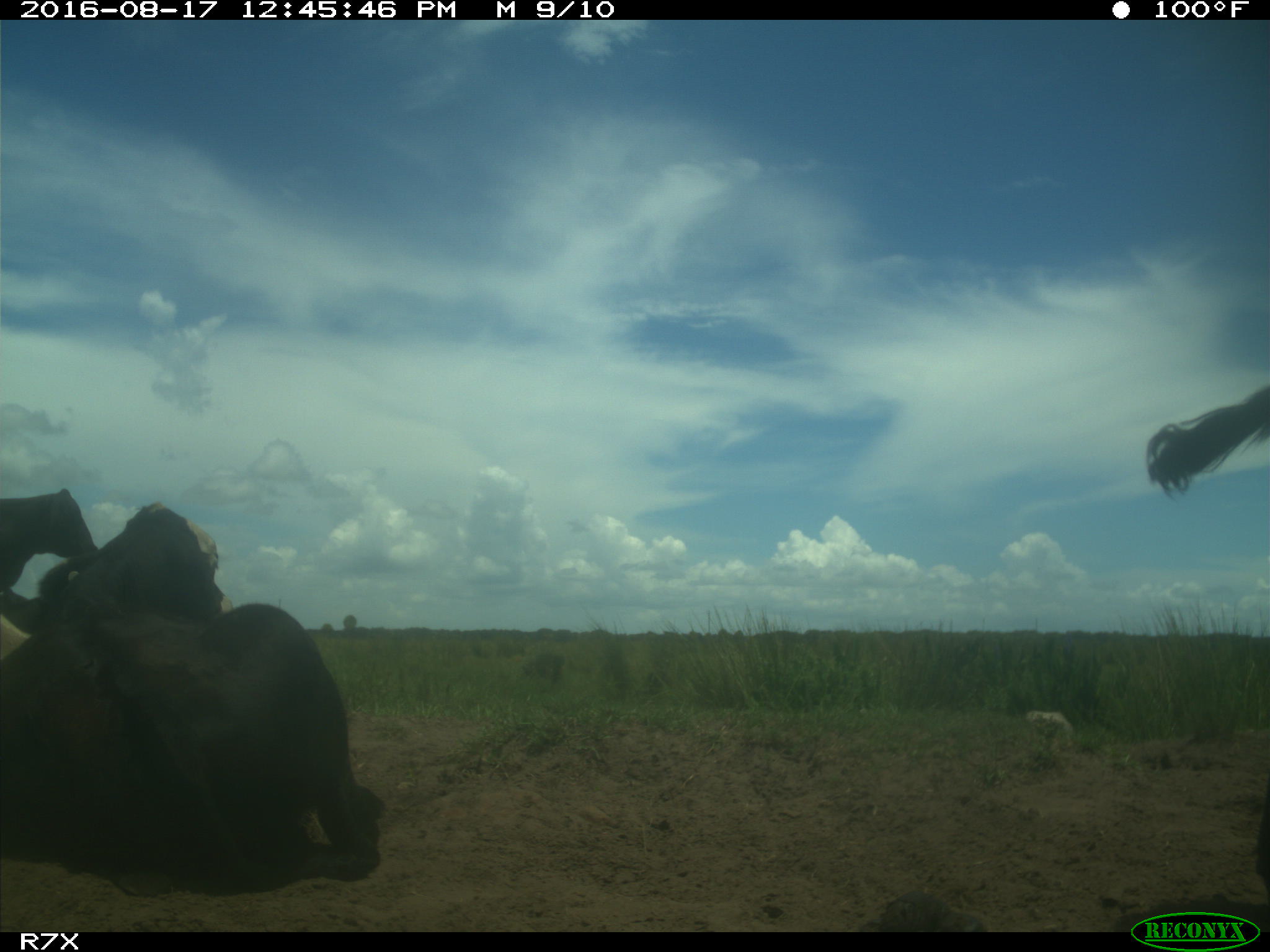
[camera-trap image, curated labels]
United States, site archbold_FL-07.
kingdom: Animalia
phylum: Chordata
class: Mammalia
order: Artiodactyla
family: Bovidae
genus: Bos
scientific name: Bos taurus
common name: domestic cow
Bos taurus (domestic cow).